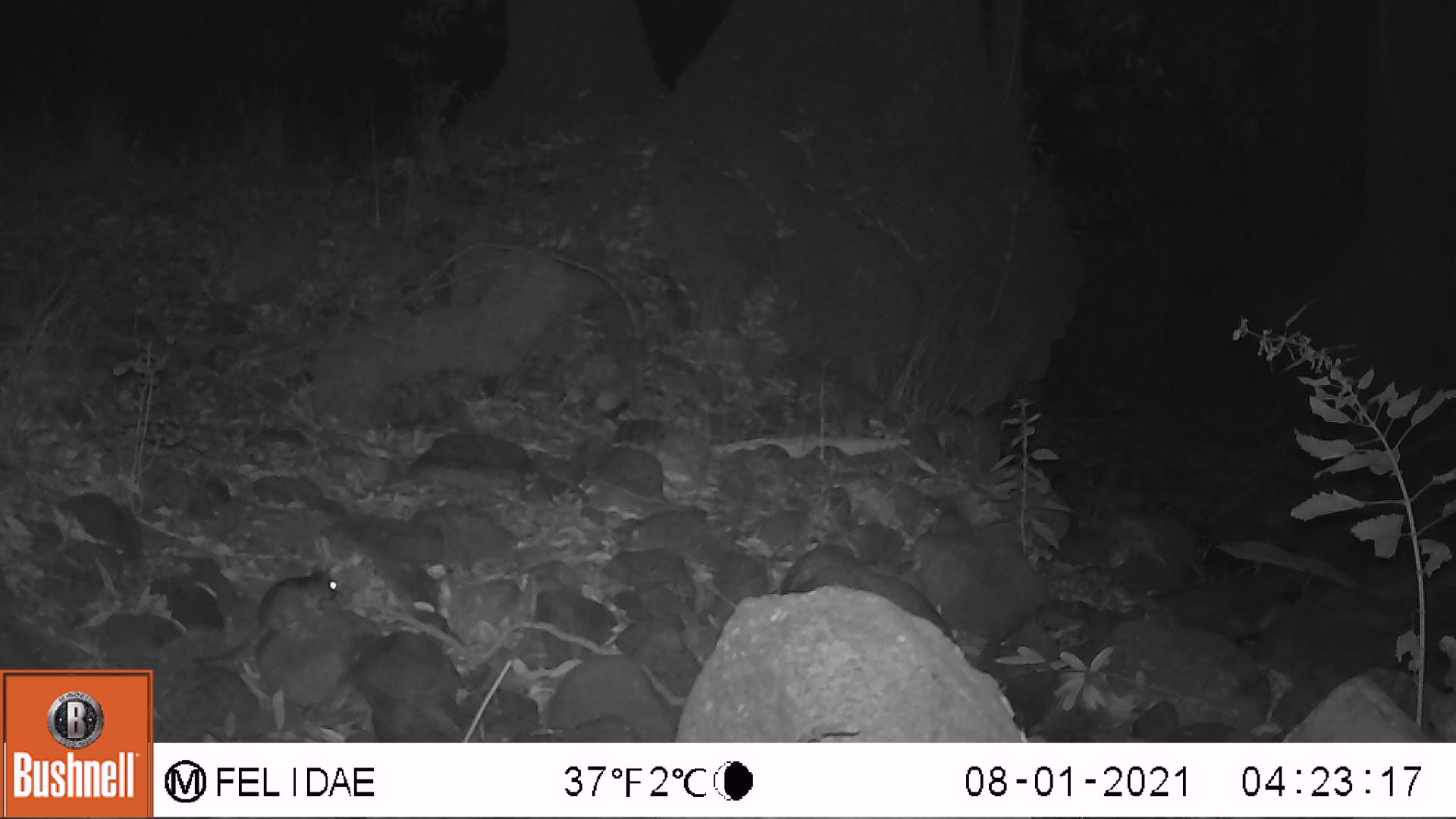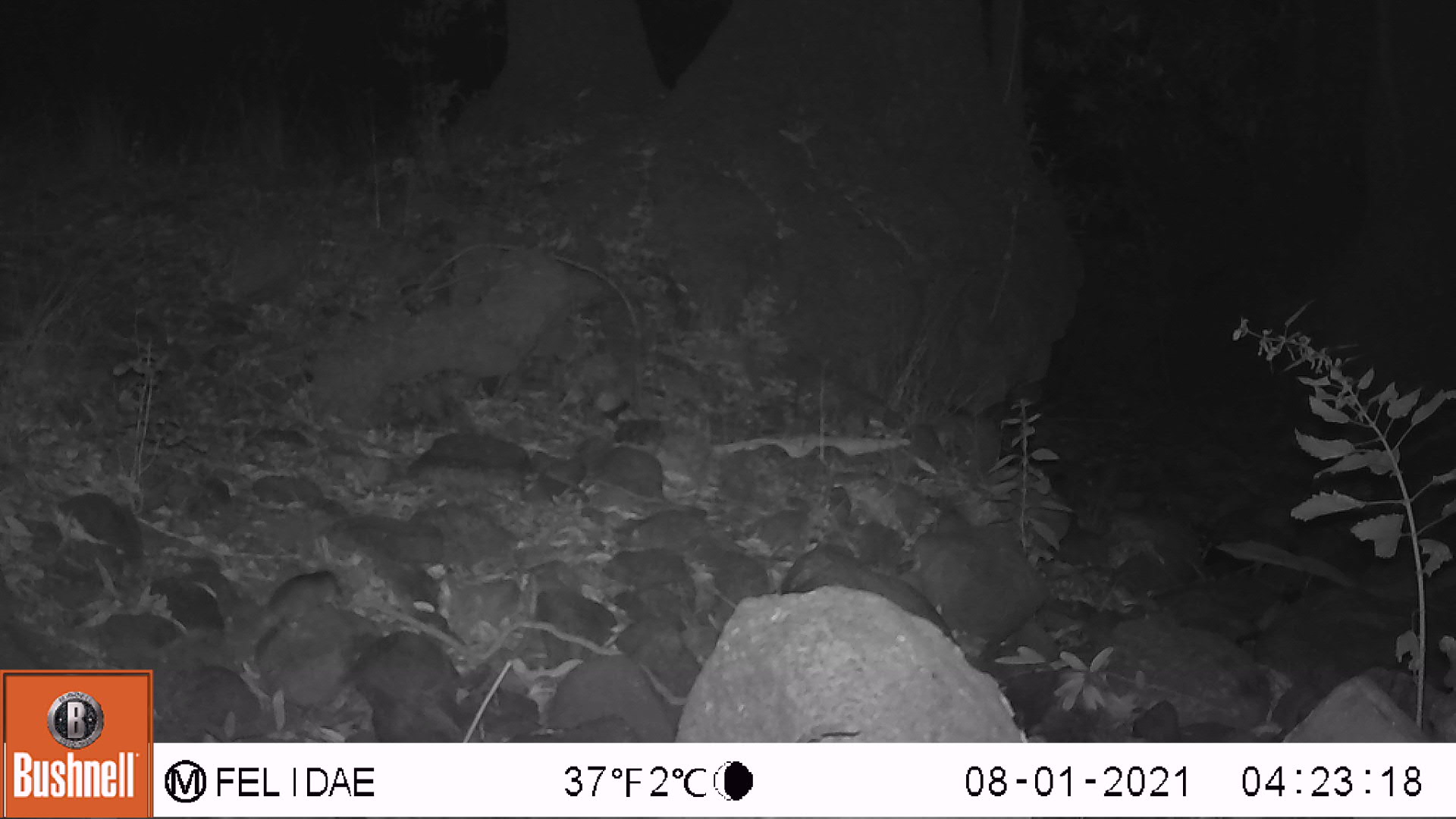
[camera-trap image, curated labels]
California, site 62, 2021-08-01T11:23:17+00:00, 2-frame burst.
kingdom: Animalia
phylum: Chordata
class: Mammalia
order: Rodentia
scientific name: Rodentia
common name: mouse or rat